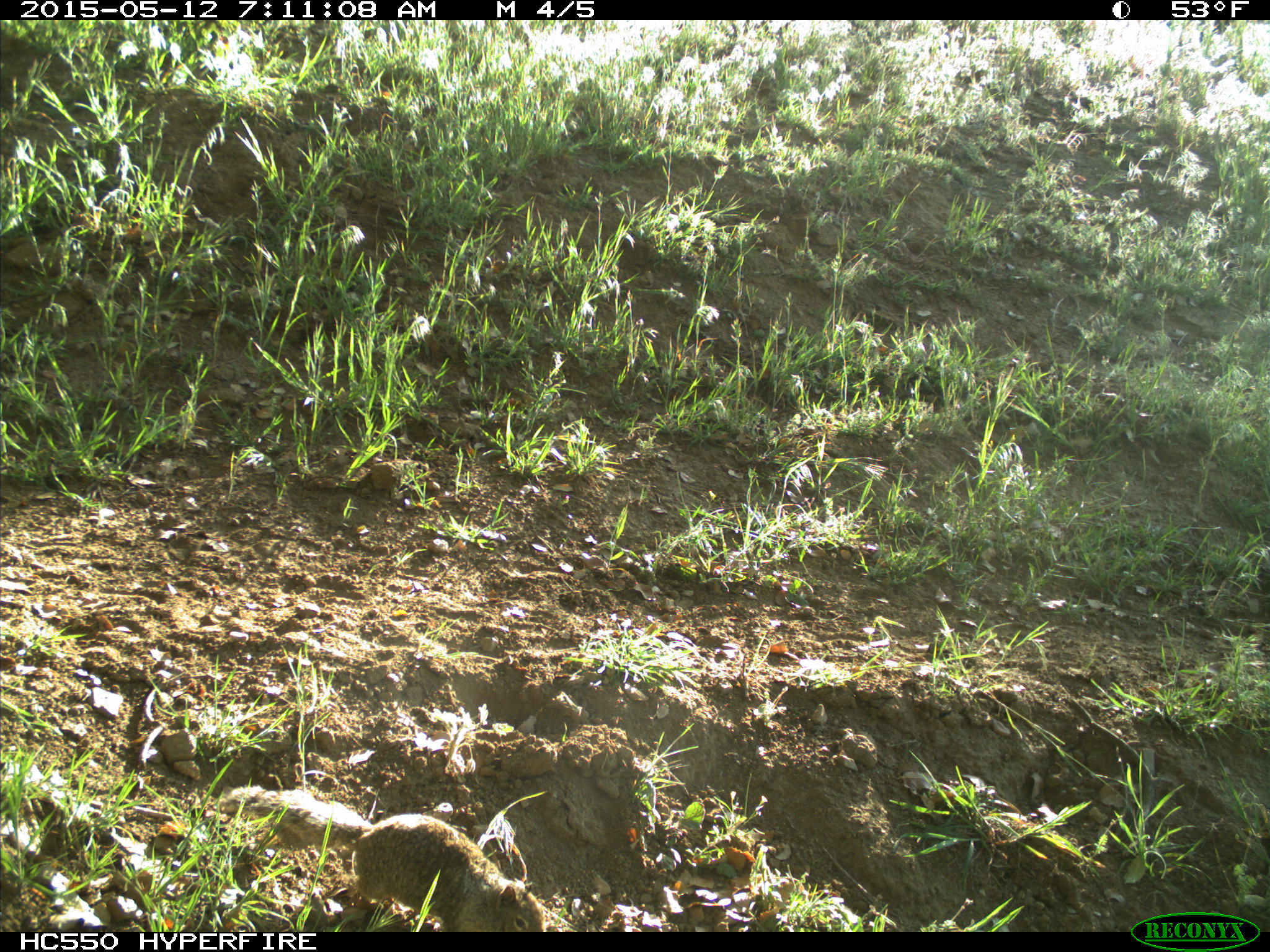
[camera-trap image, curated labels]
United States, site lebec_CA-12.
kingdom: Animalia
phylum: Chordata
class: Mammalia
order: Rodentia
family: Sciuridae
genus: Otospermophilus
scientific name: Otospermophilus beecheyi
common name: california ground squirrel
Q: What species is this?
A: Otospermophilus beecheyi (california ground squirrel).